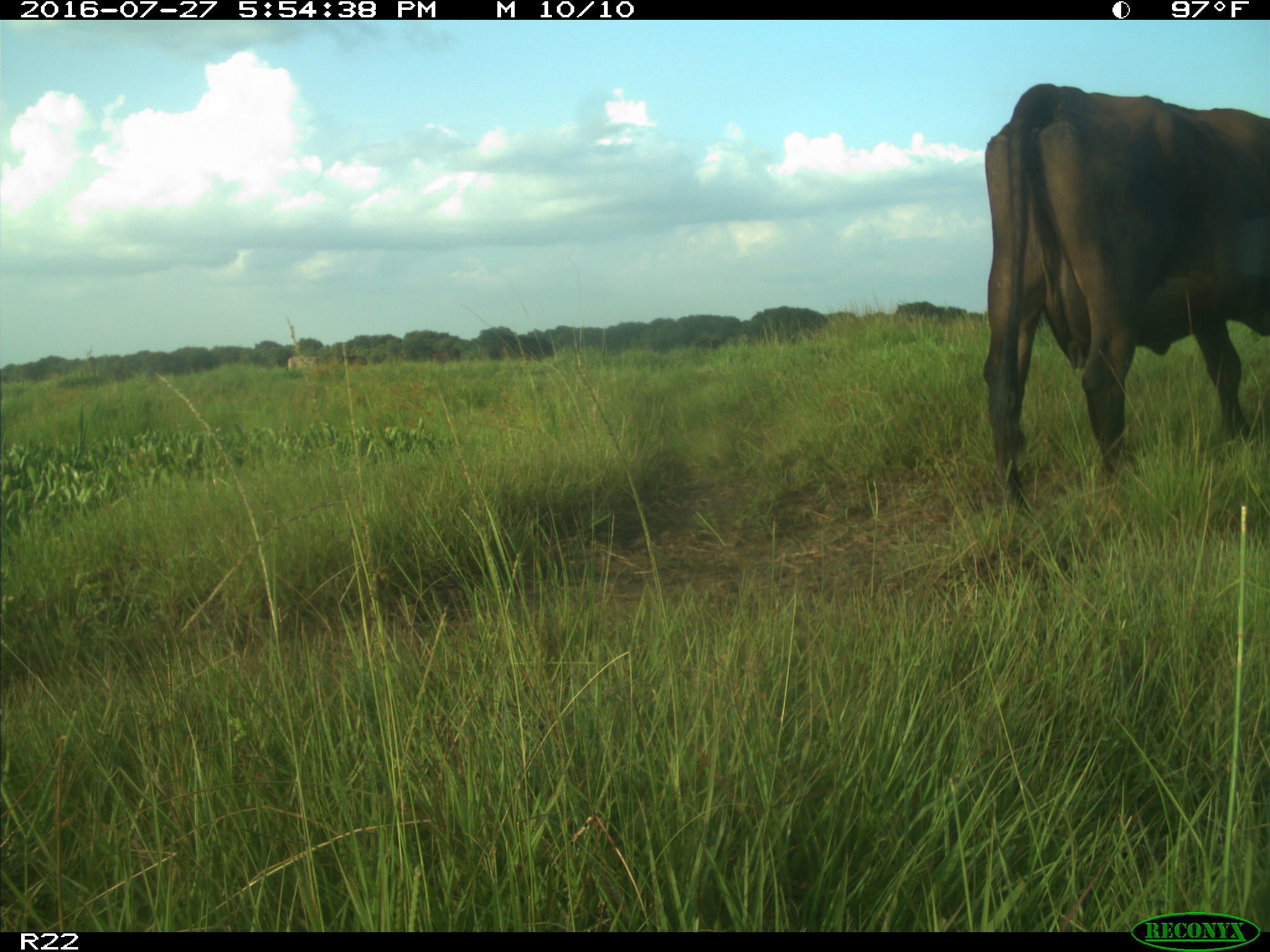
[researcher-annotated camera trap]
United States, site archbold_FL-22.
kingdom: Animalia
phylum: Chordata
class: Mammalia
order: Artiodactyla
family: Bovidae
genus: Bos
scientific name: Bos taurus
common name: domestic cow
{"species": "Bos taurus (domestic cow)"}